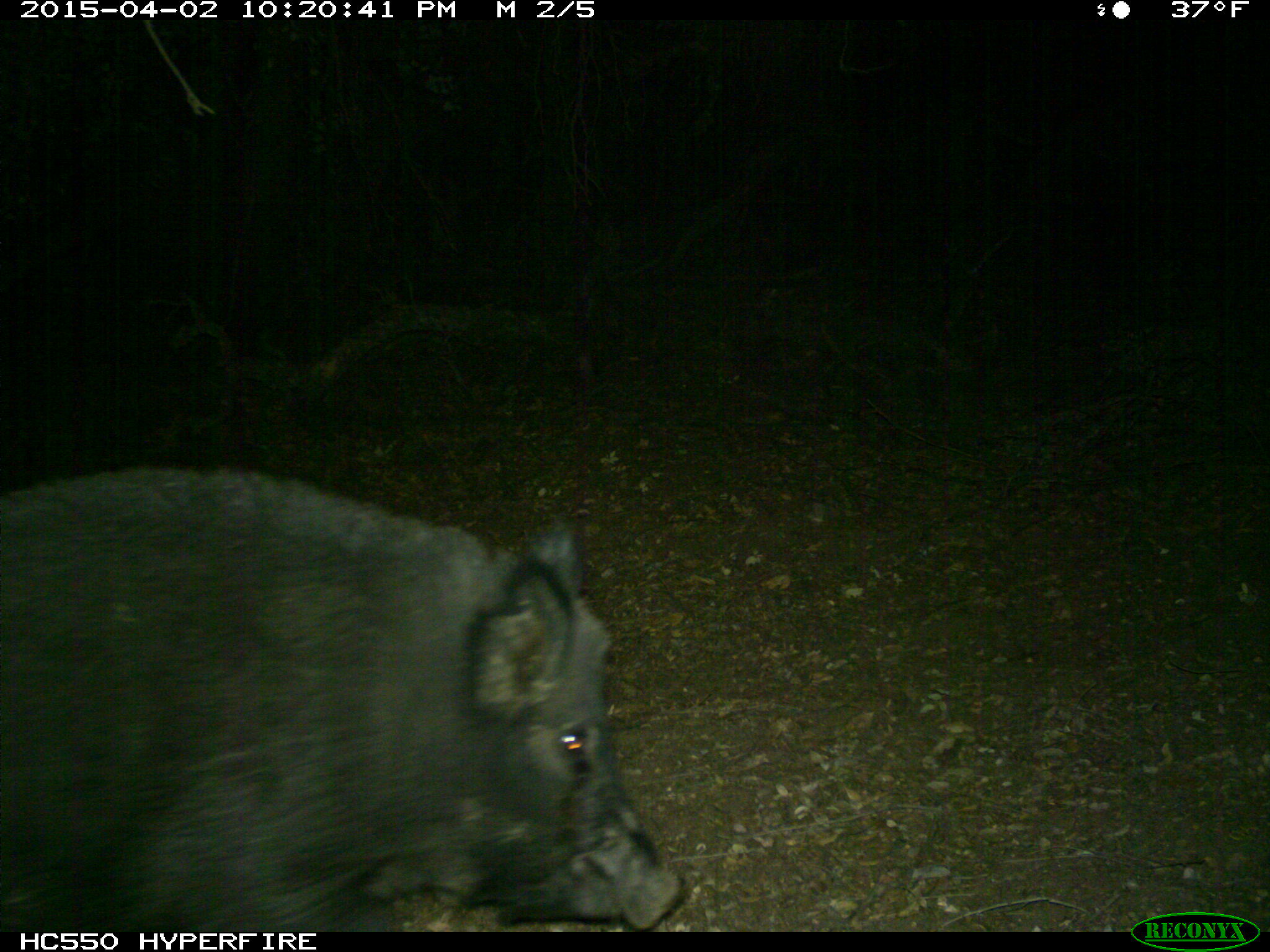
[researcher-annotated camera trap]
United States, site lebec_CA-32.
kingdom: Animalia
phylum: Chordata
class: Mammalia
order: Artiodactyla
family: Suidae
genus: Sus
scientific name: Sus scrofa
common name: wild boar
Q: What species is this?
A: Sus scrofa (wild boar).